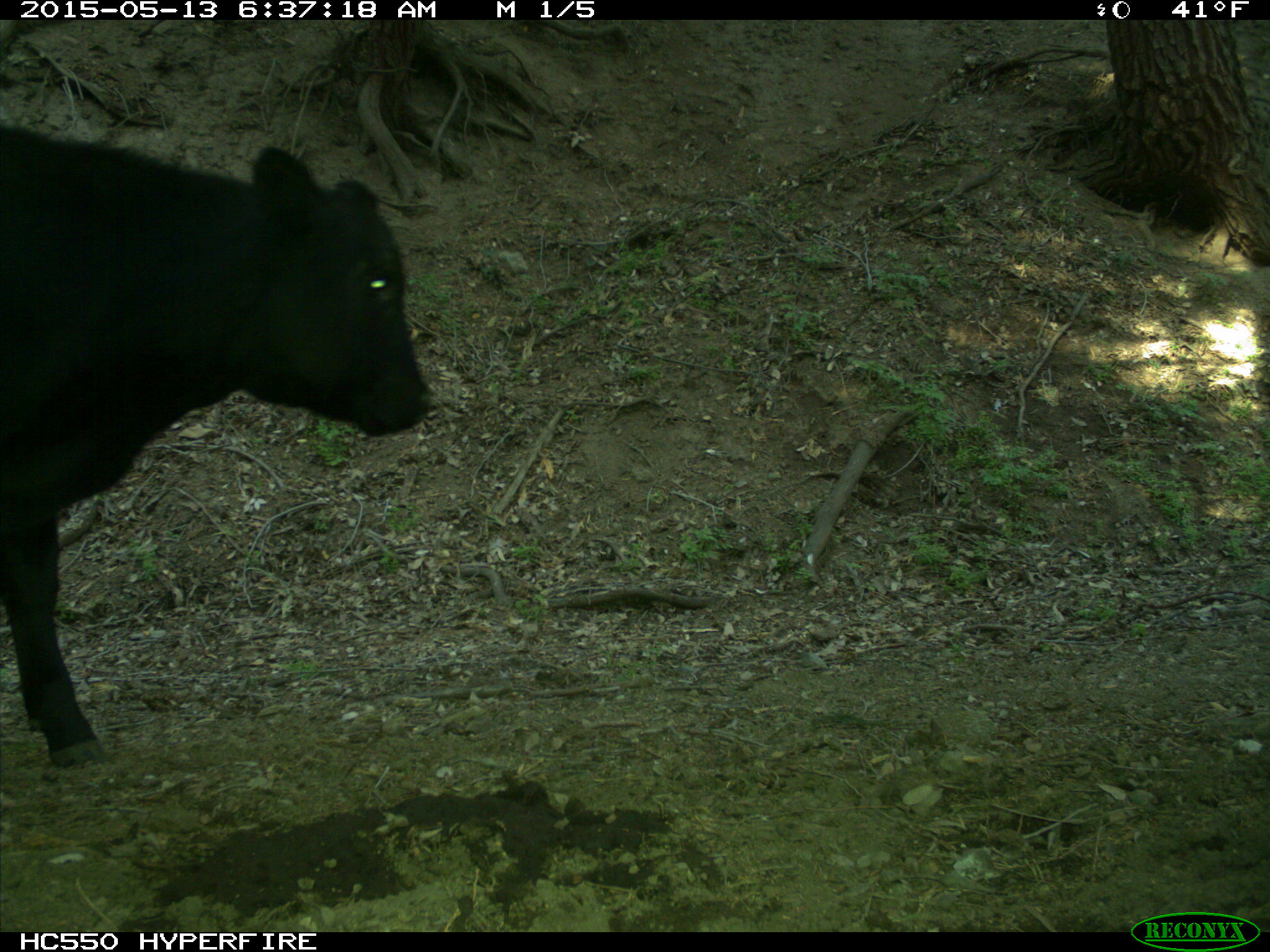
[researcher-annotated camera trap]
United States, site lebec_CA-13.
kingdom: Animalia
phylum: Chordata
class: Mammalia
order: Artiodactyla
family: Bovidae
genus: Bos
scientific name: Bos taurus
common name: domestic cow